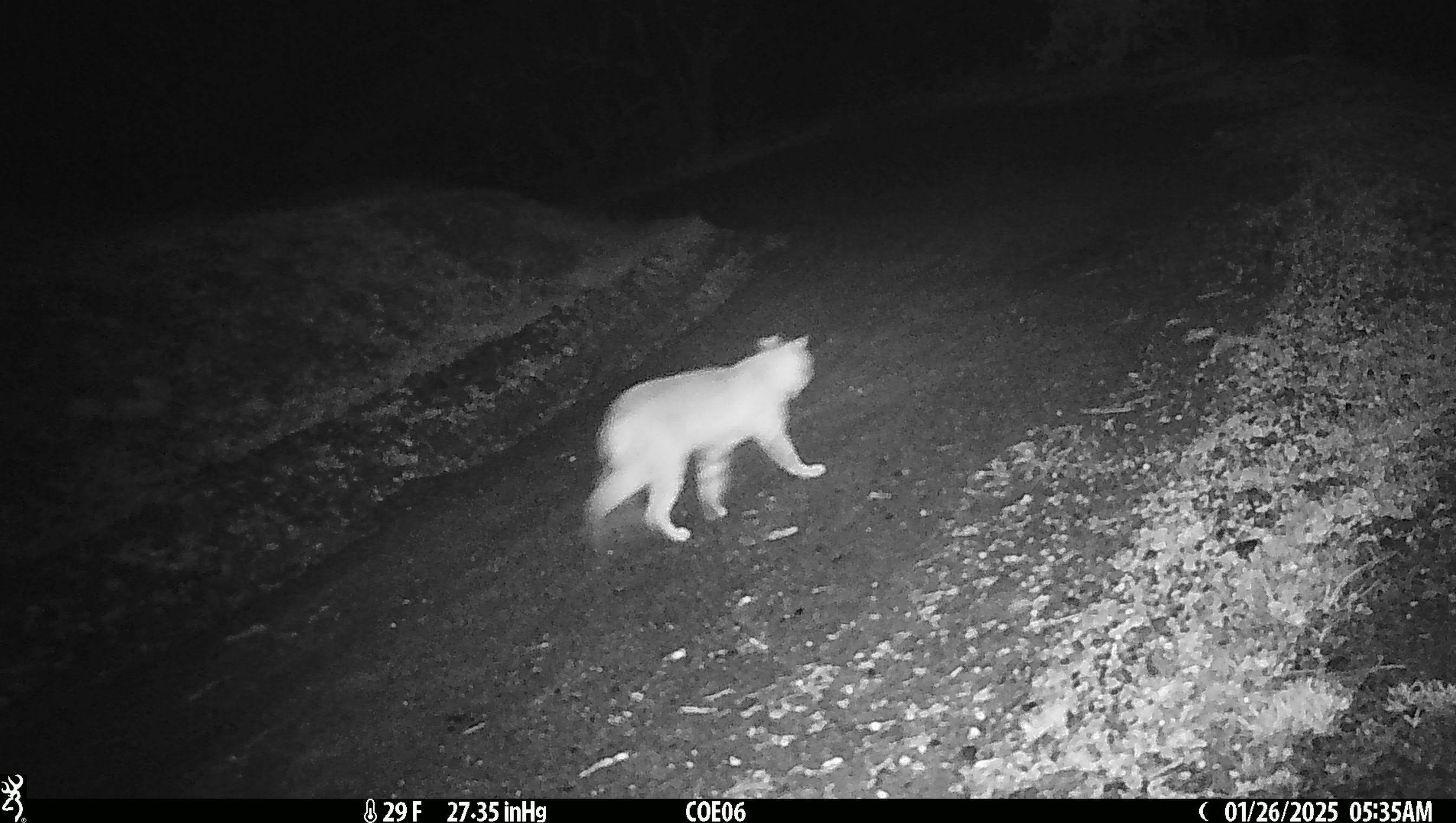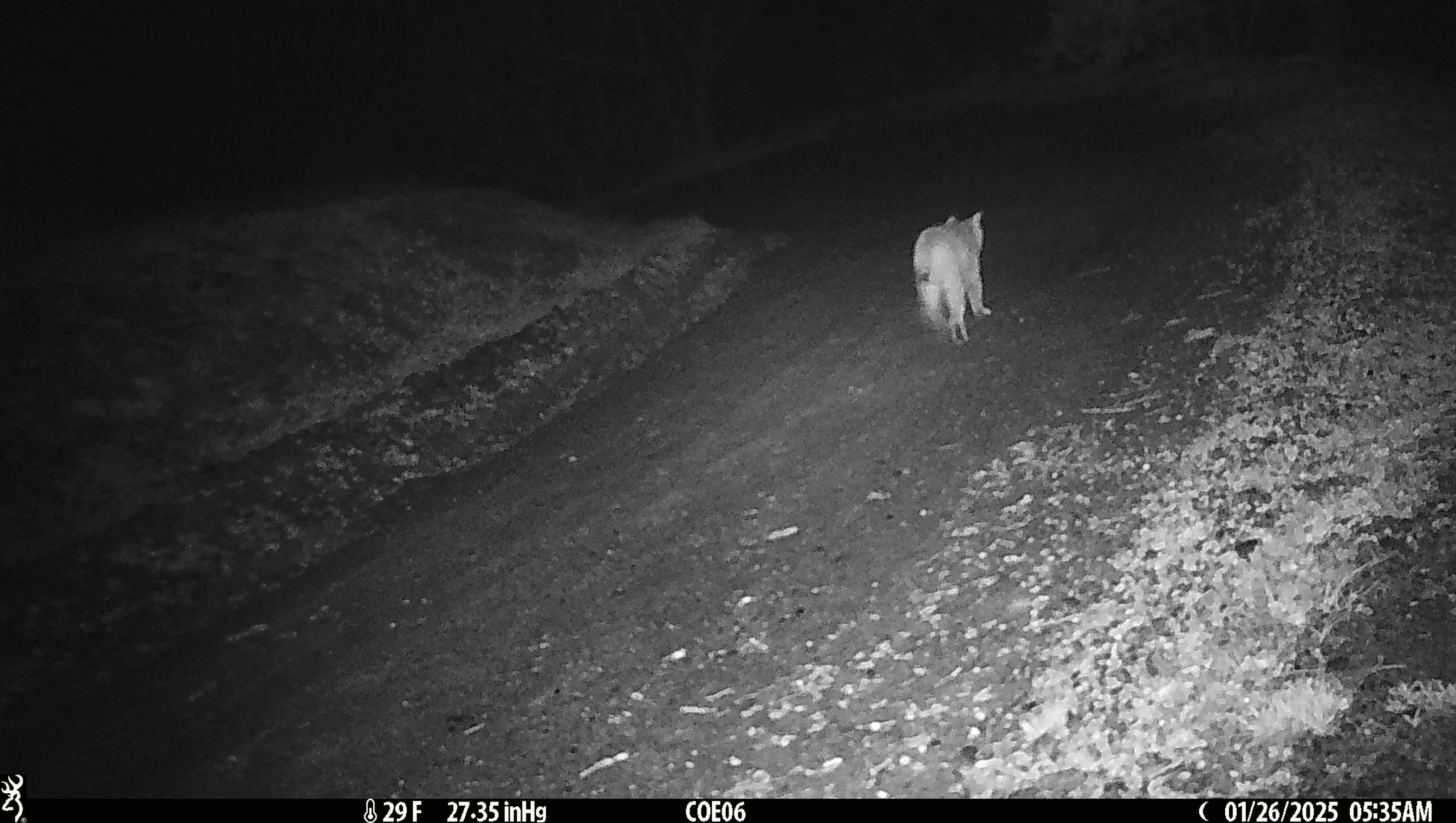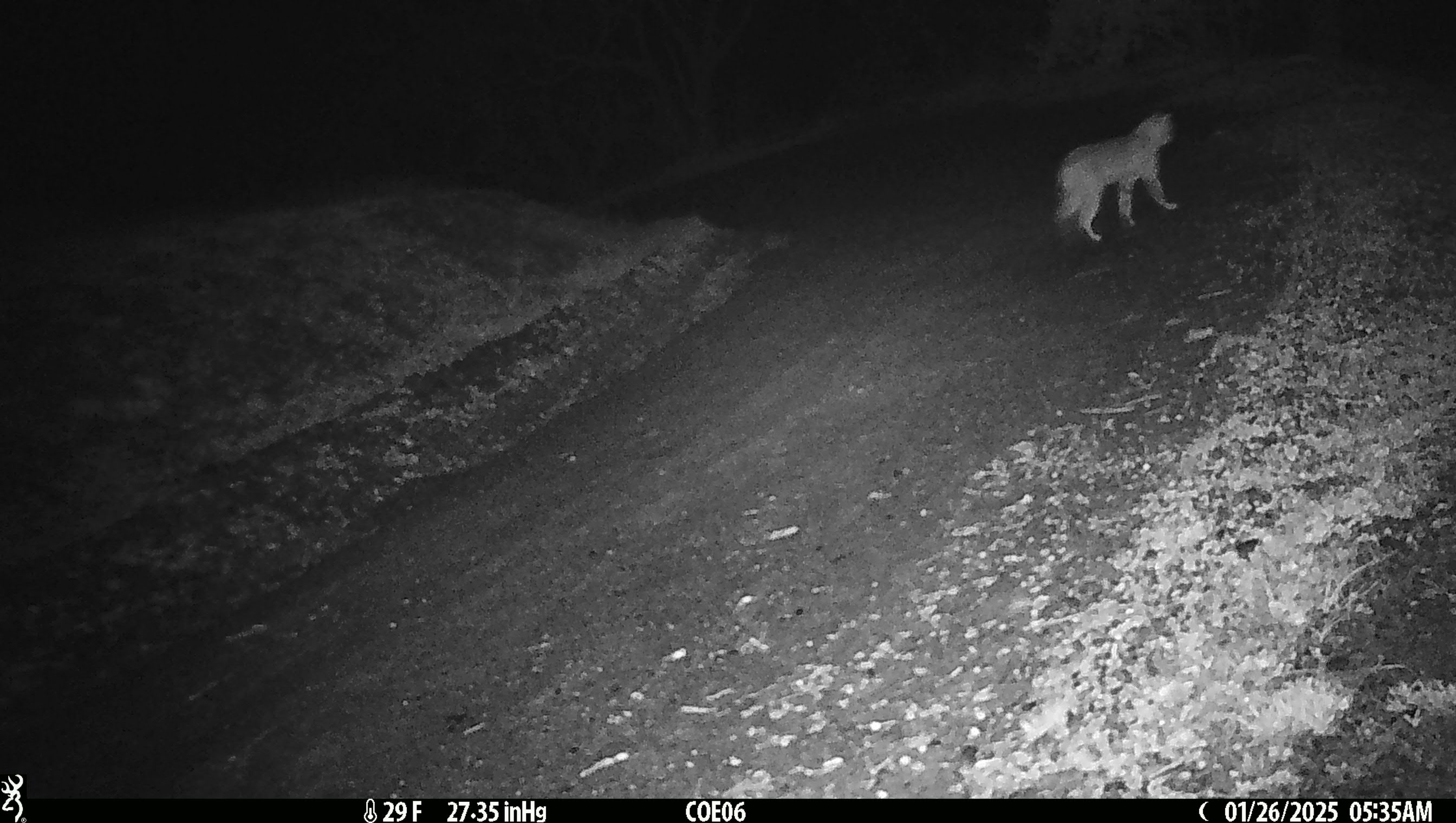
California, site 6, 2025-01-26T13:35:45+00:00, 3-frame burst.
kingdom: Animalia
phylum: Chordata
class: Mammalia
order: Carnivora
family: Felidae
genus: Lynx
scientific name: Lynx rufus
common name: bobcat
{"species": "bobcat (Lynx rufus)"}